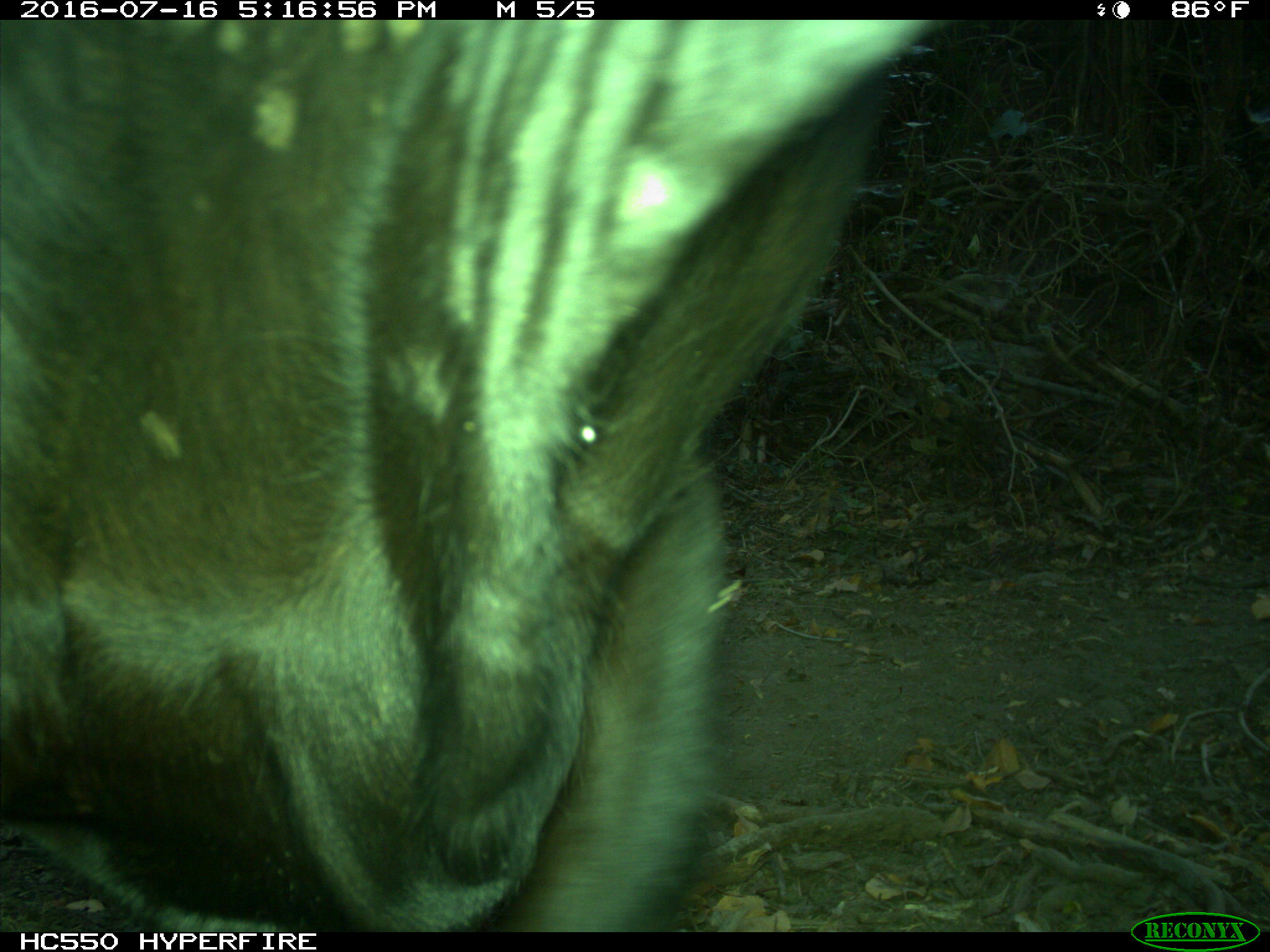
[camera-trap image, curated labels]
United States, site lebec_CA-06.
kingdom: Animalia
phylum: Chordata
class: Mammalia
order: Artiodactyla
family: Bovidae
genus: Bos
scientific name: Bos taurus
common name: domestic cow